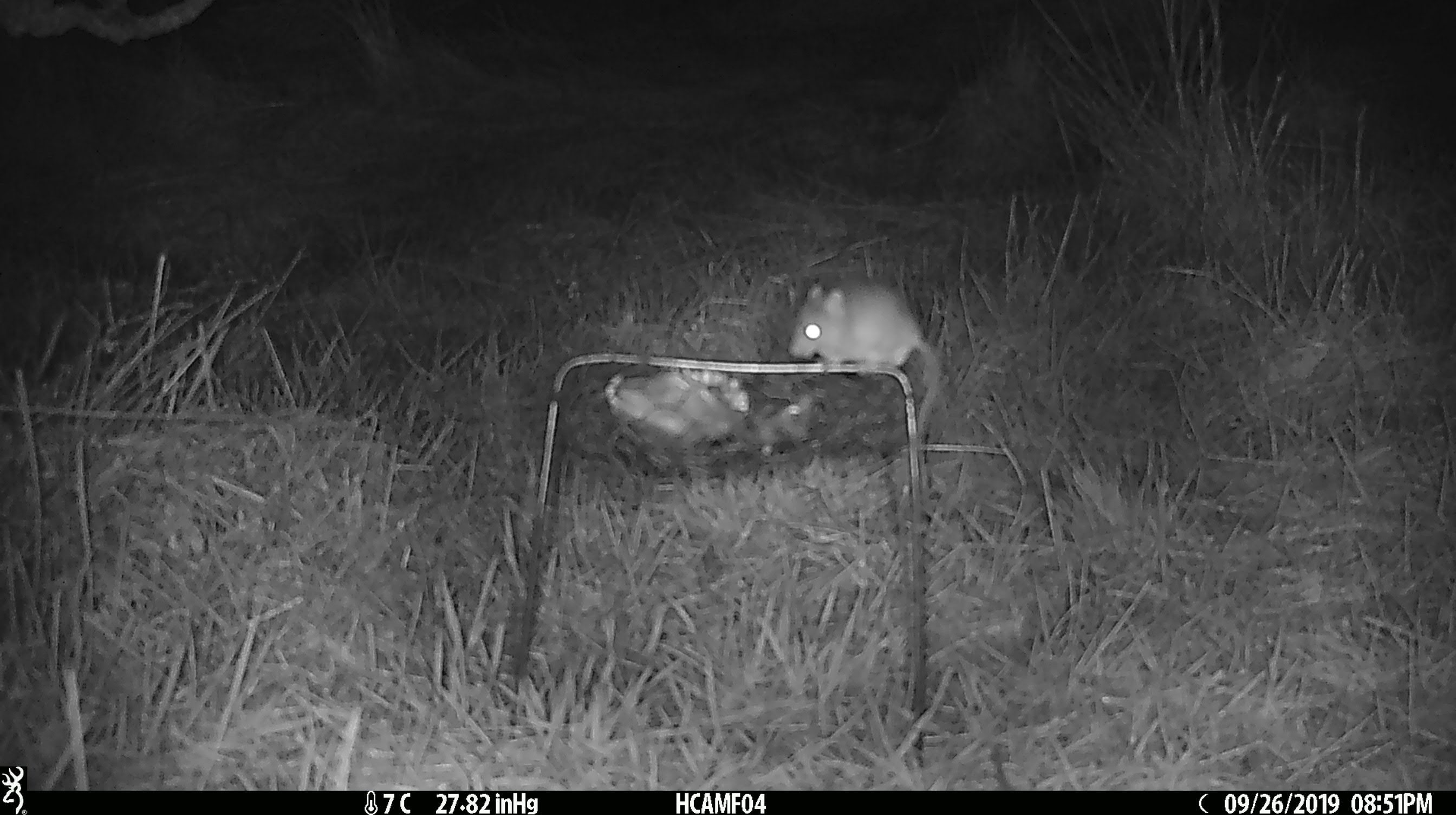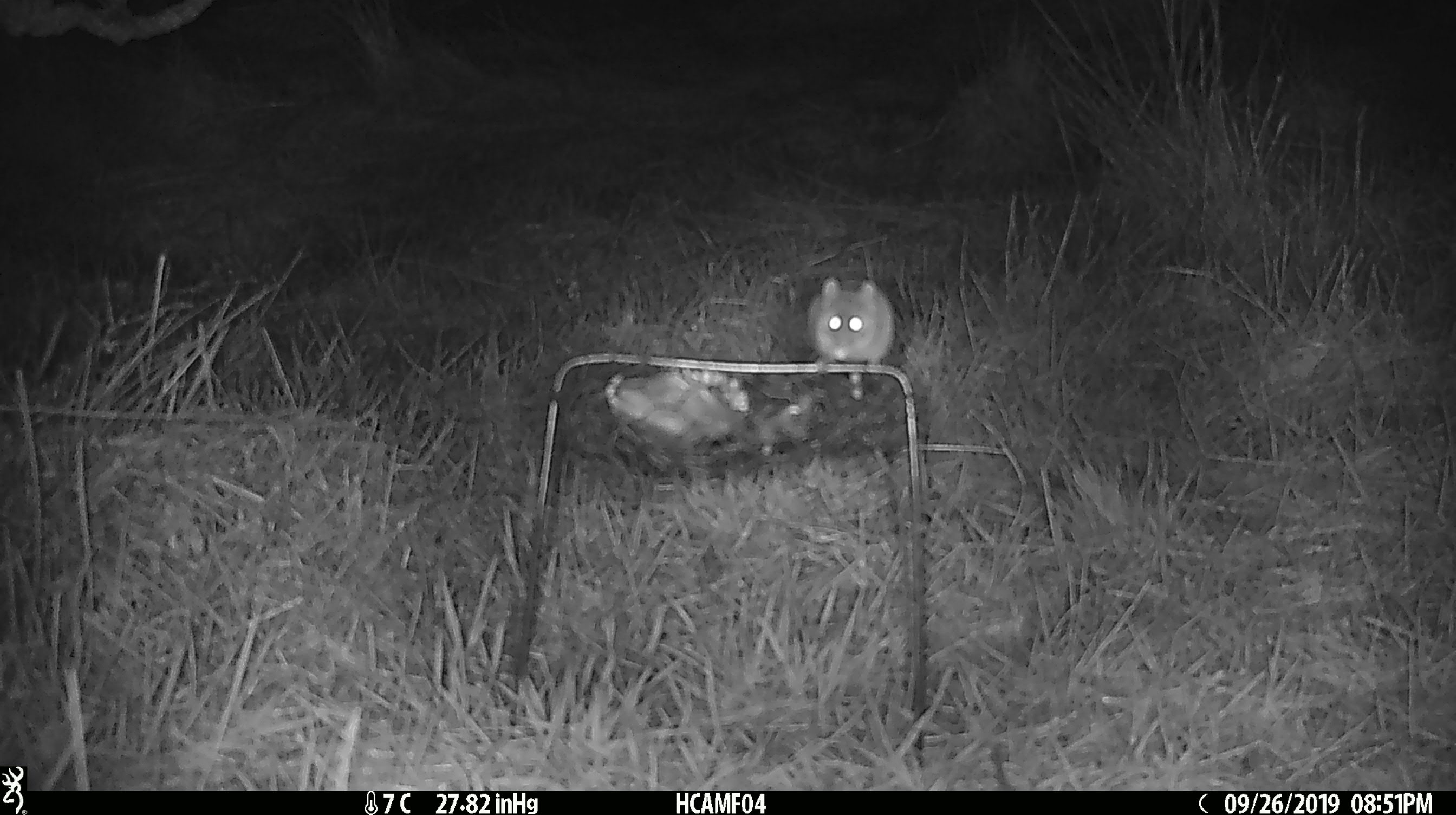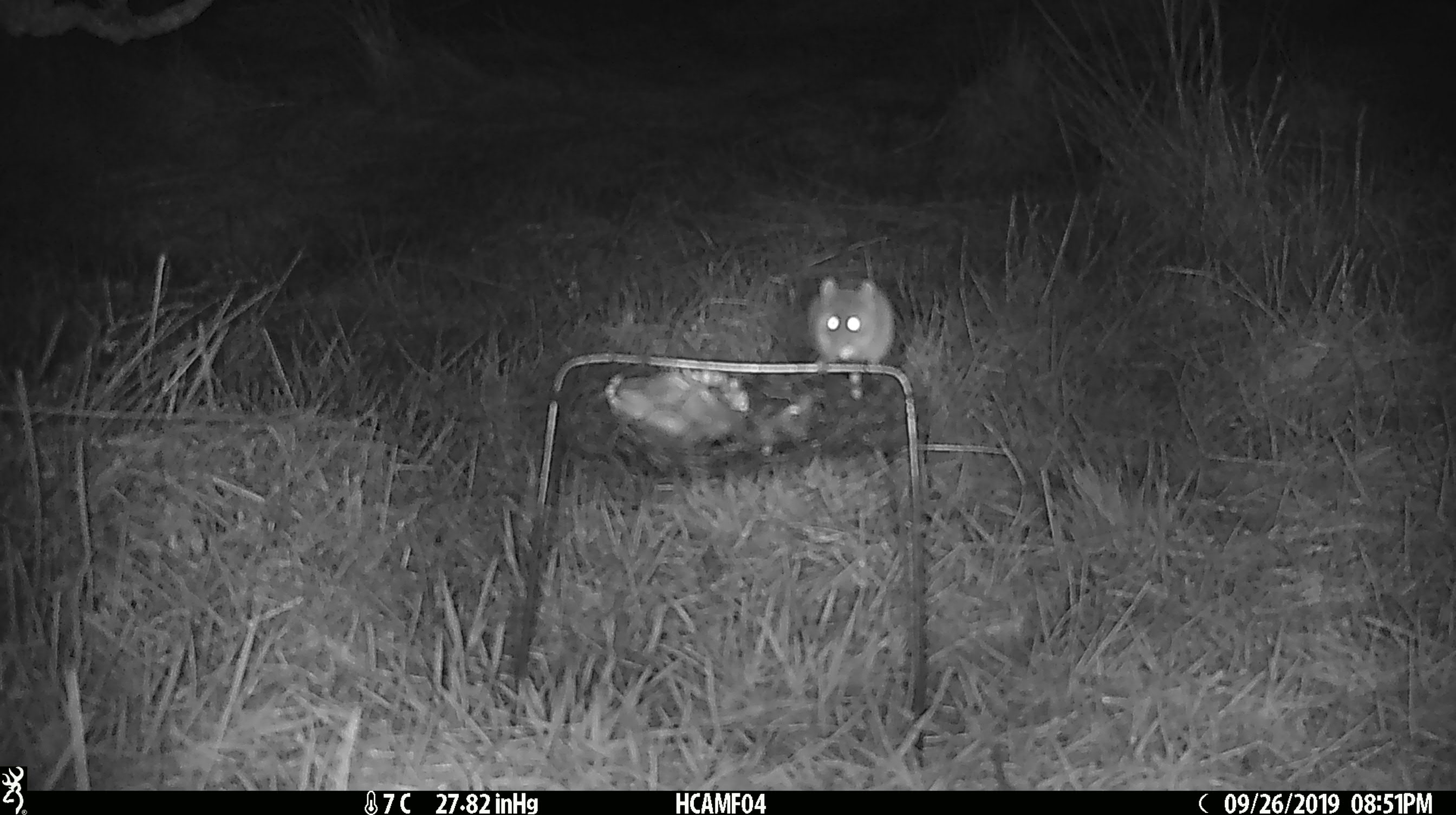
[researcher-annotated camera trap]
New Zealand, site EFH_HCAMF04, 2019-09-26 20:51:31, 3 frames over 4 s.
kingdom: Animalia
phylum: Chordata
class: Mammalia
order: Rodentia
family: Muridae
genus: Mus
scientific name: Mus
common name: mouse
Mouse (Mus).